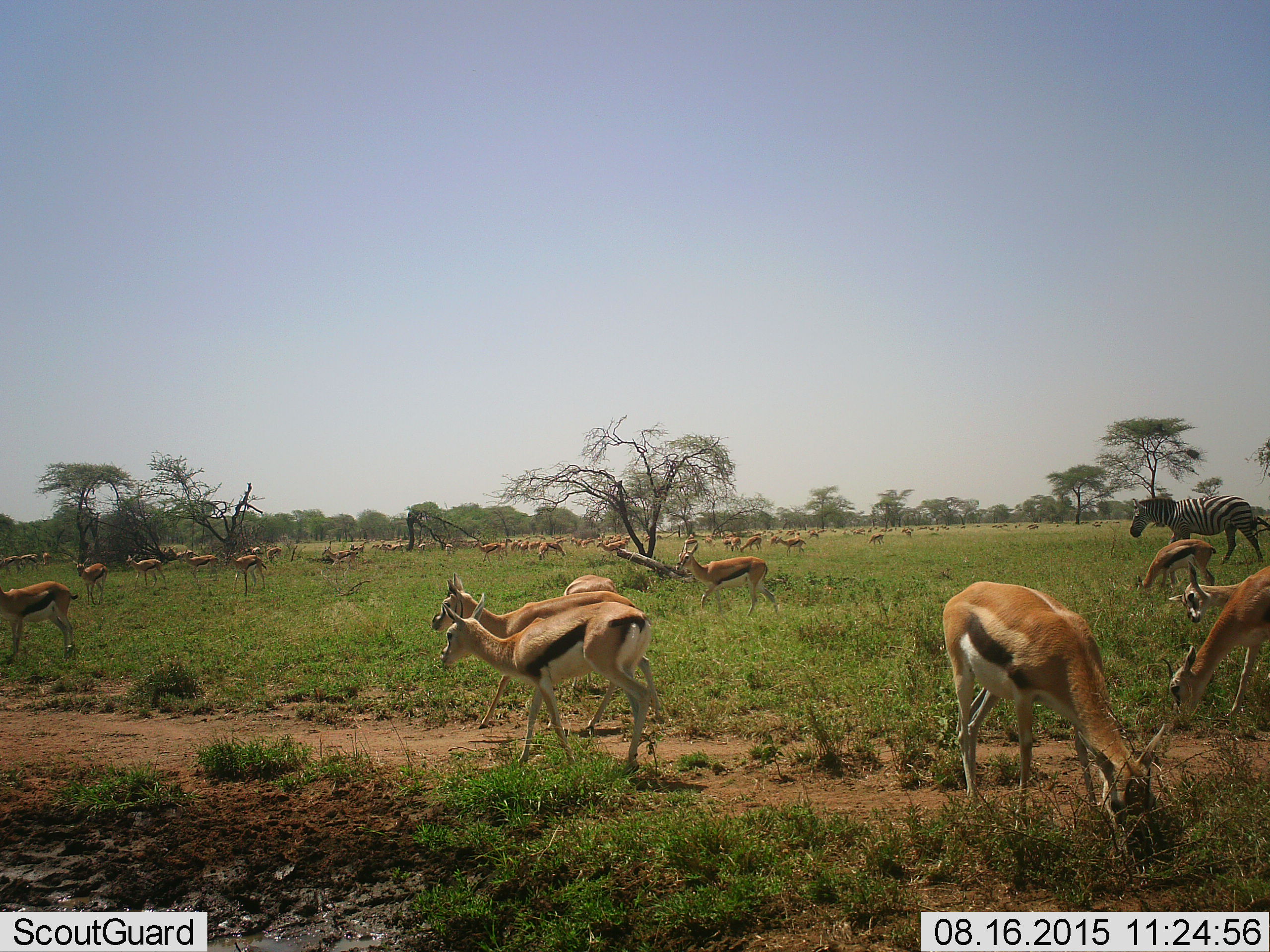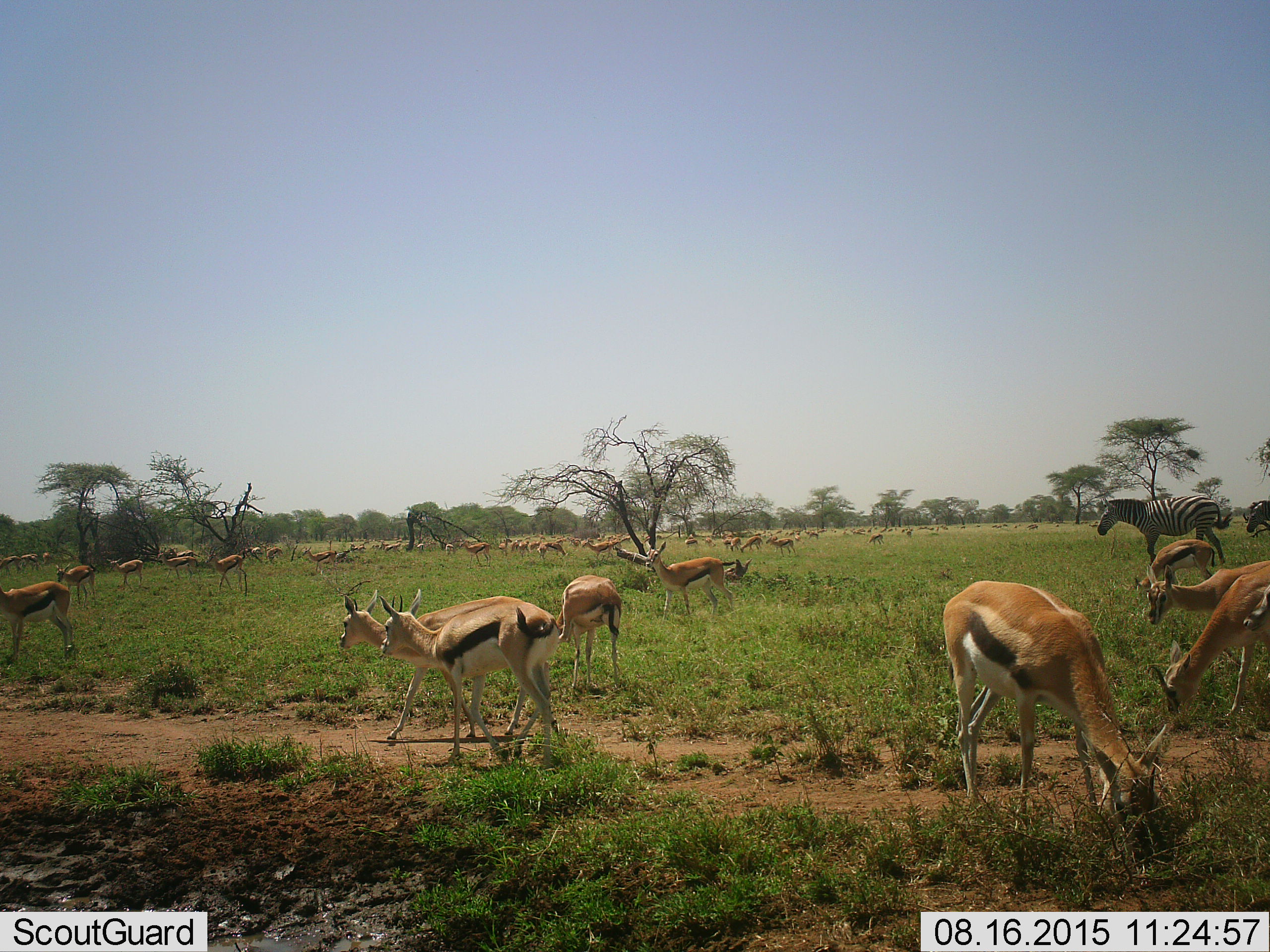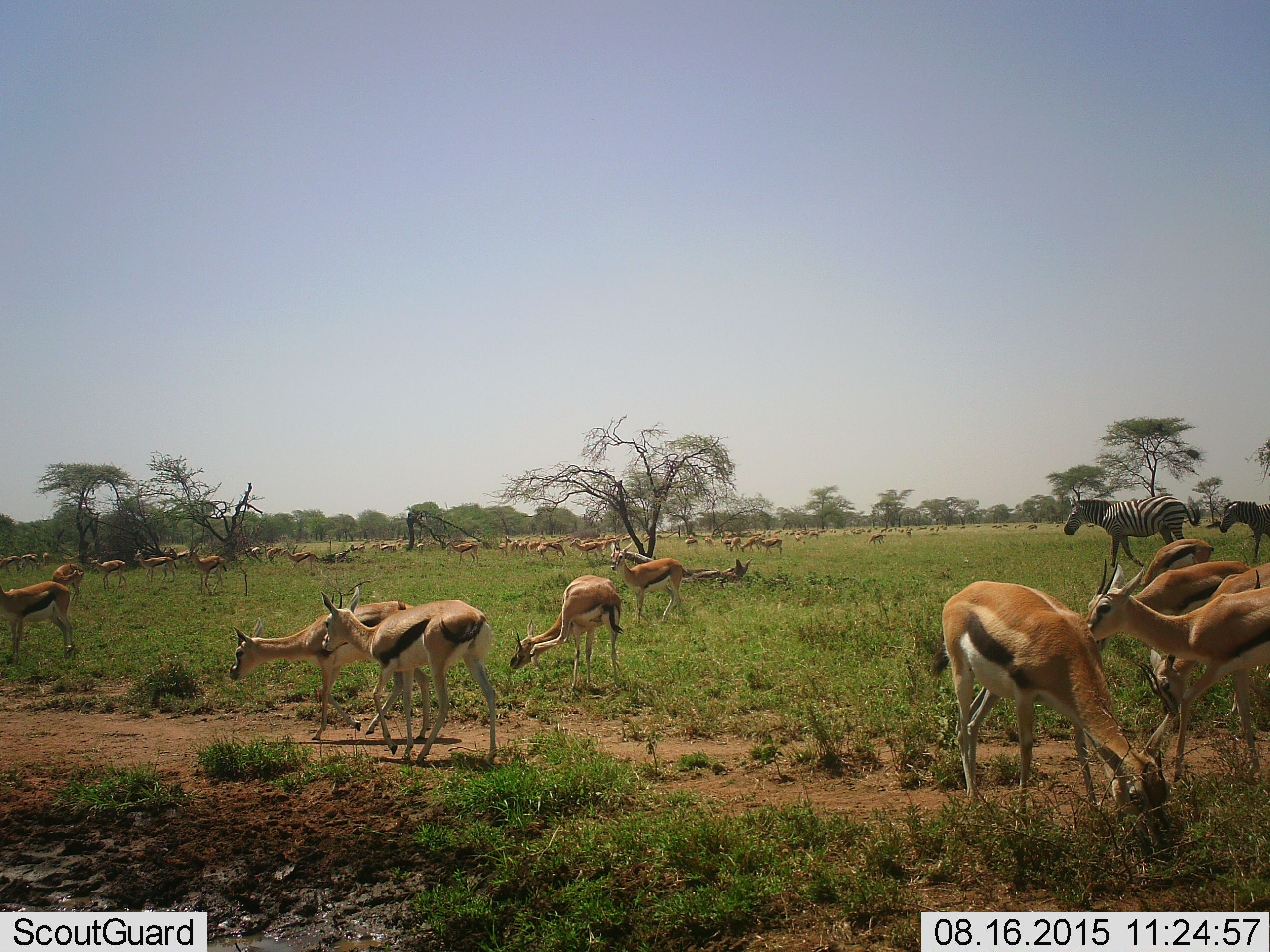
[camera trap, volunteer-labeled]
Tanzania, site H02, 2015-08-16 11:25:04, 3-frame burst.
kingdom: Animalia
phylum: Chordata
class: Mammalia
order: Artiodactyla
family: Bovidae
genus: Eudorcas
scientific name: Eudorcas thomsonii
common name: thomson's gazelle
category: gazellethomsons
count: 51+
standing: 89%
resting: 22%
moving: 78%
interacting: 22%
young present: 22%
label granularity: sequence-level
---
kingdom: Animalia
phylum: Chordata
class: Mammalia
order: Perissodactyla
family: Equidae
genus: Equus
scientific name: Equus quagga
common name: plains zebra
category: zebra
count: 1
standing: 22%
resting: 0%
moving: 78%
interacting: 0%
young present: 0%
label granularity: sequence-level